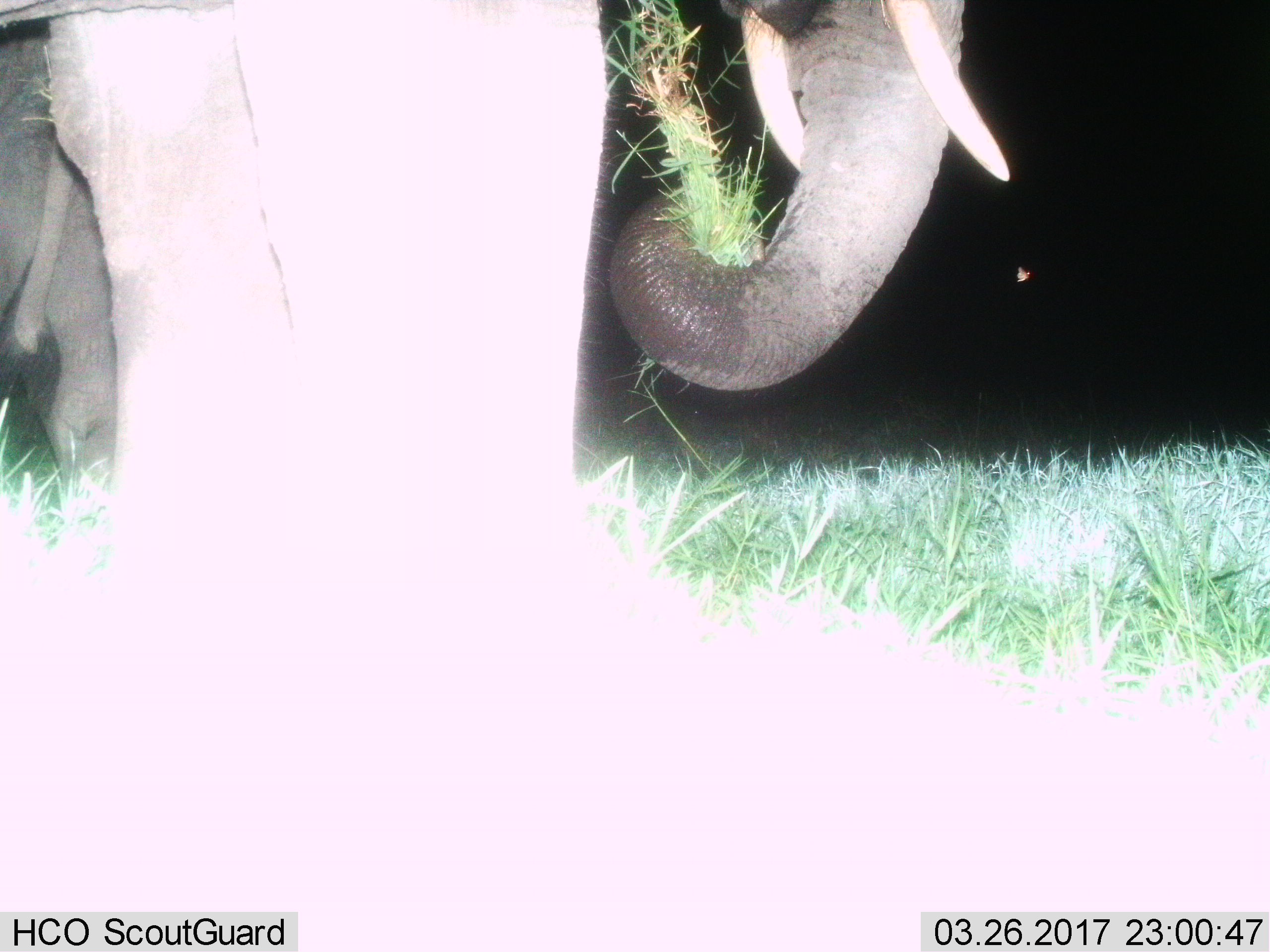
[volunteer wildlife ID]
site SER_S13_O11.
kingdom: Animalia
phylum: Chordata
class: Mammalia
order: Proboscidea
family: Elephantidae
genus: Loxodonta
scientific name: Loxodonta africana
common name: african bush elephant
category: elephant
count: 1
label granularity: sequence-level